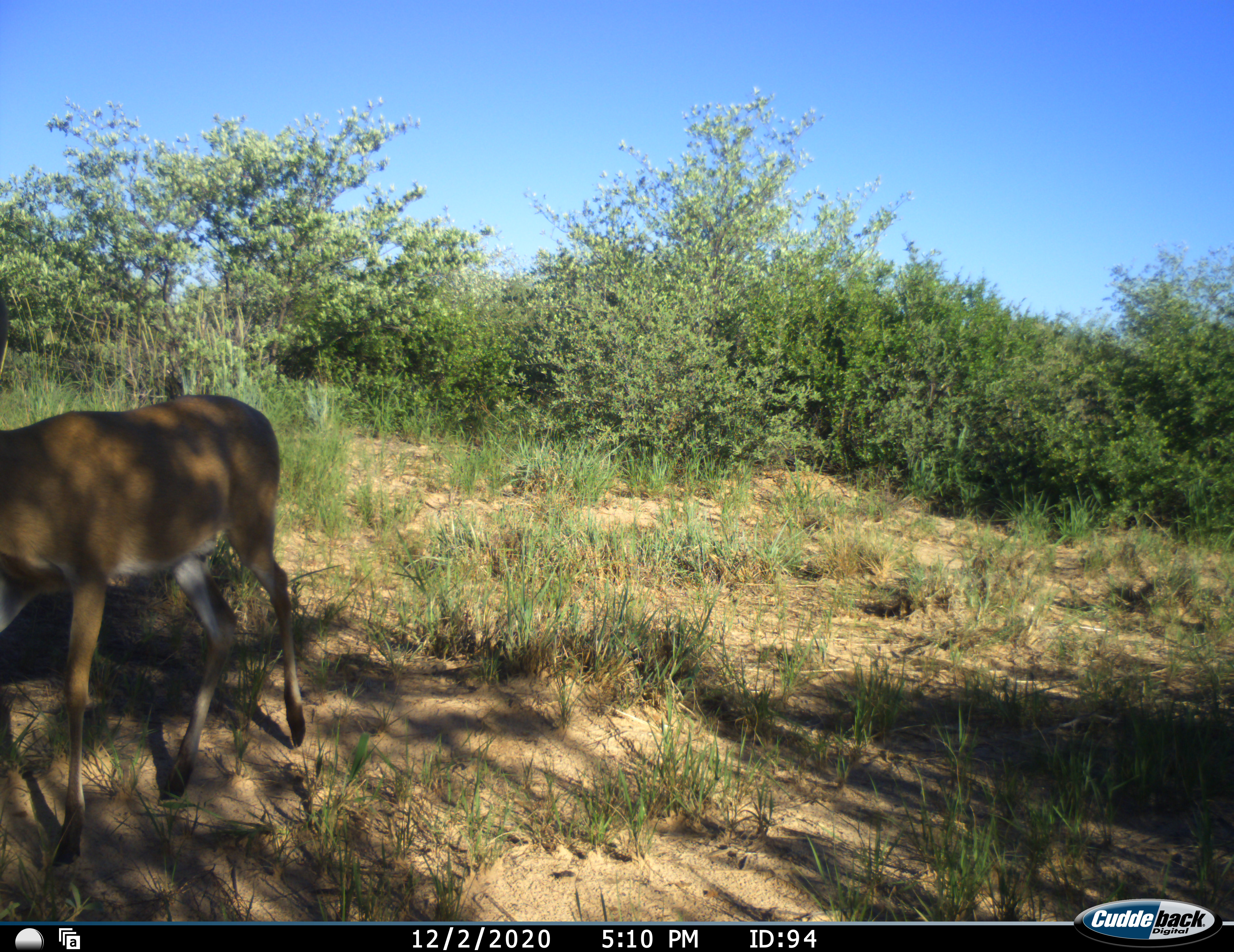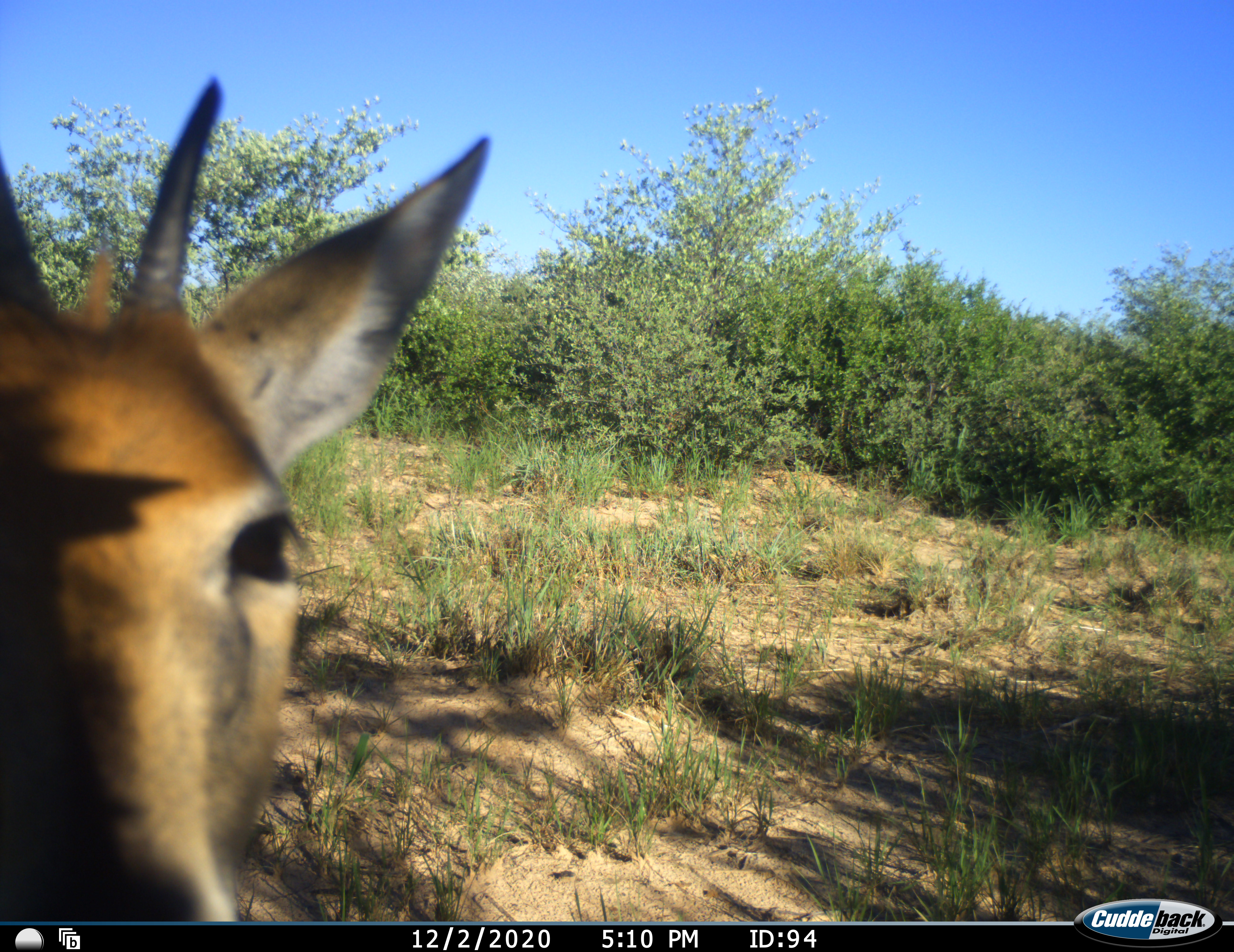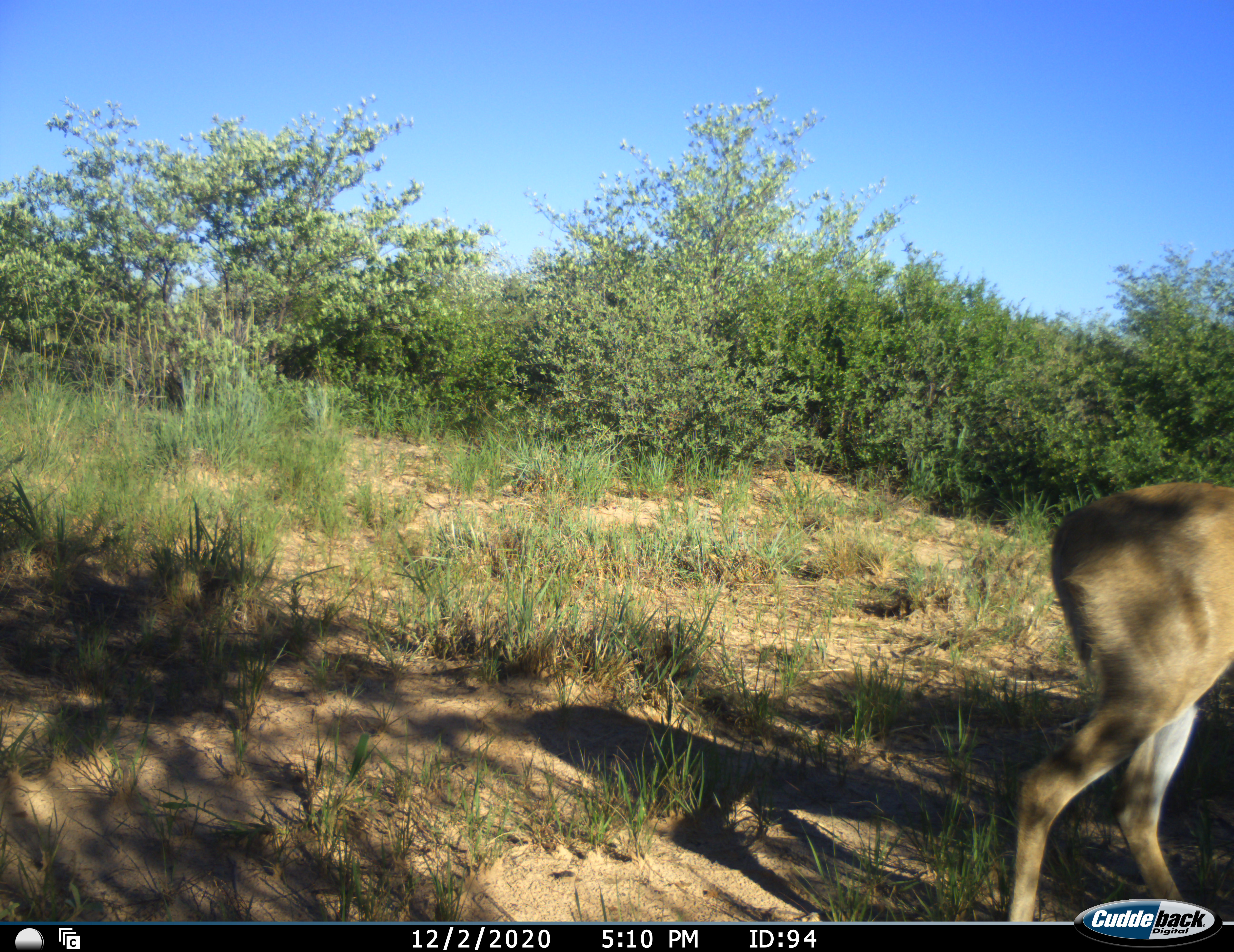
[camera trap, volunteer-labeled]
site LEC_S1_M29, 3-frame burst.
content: unidentified animal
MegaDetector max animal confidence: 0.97